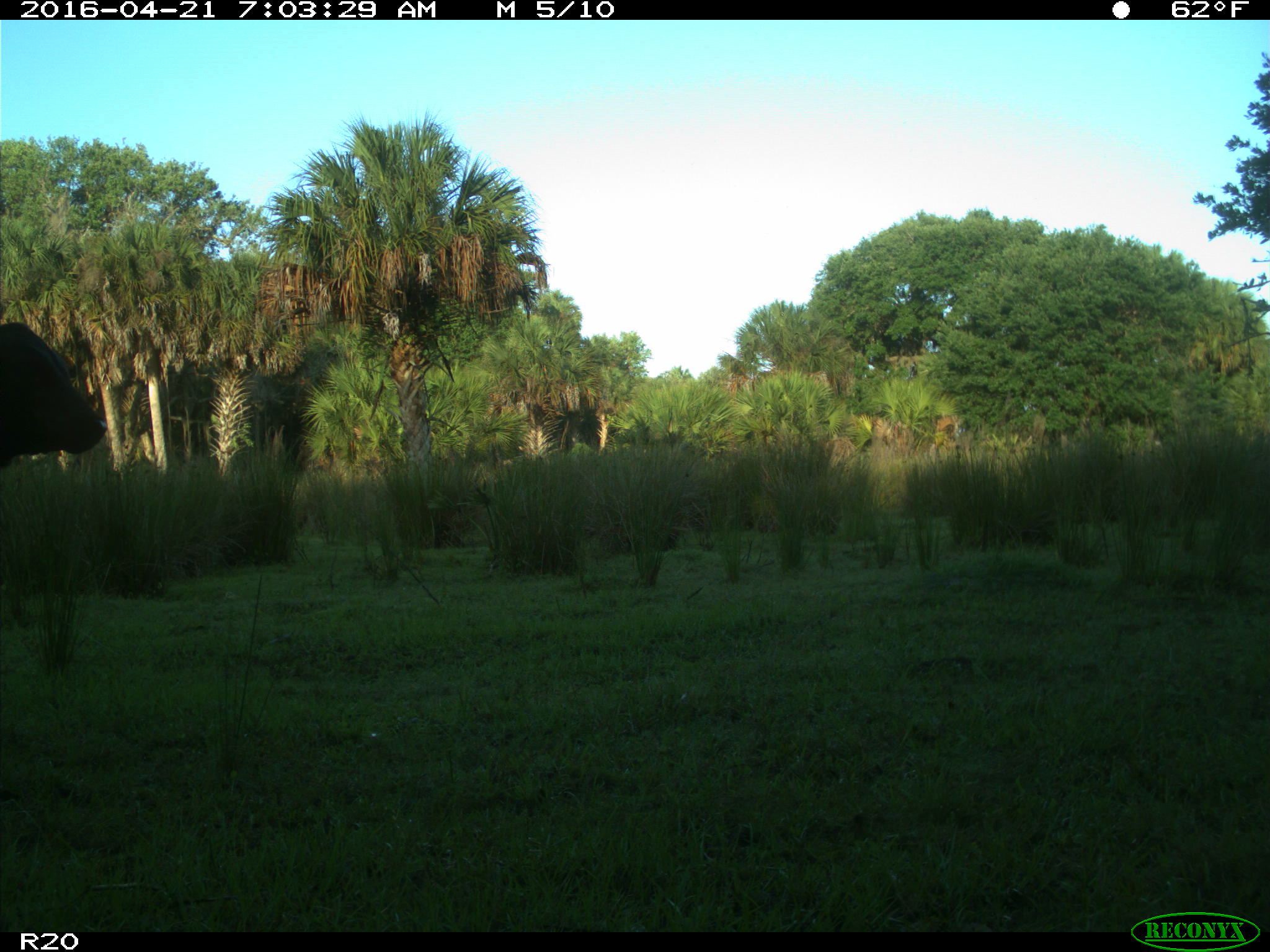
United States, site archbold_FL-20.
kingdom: Animalia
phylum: Chordata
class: Mammalia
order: Artiodactyla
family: Bovidae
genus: Bos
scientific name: Bos taurus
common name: domestic cow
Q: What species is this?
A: Bos taurus (domestic cow).